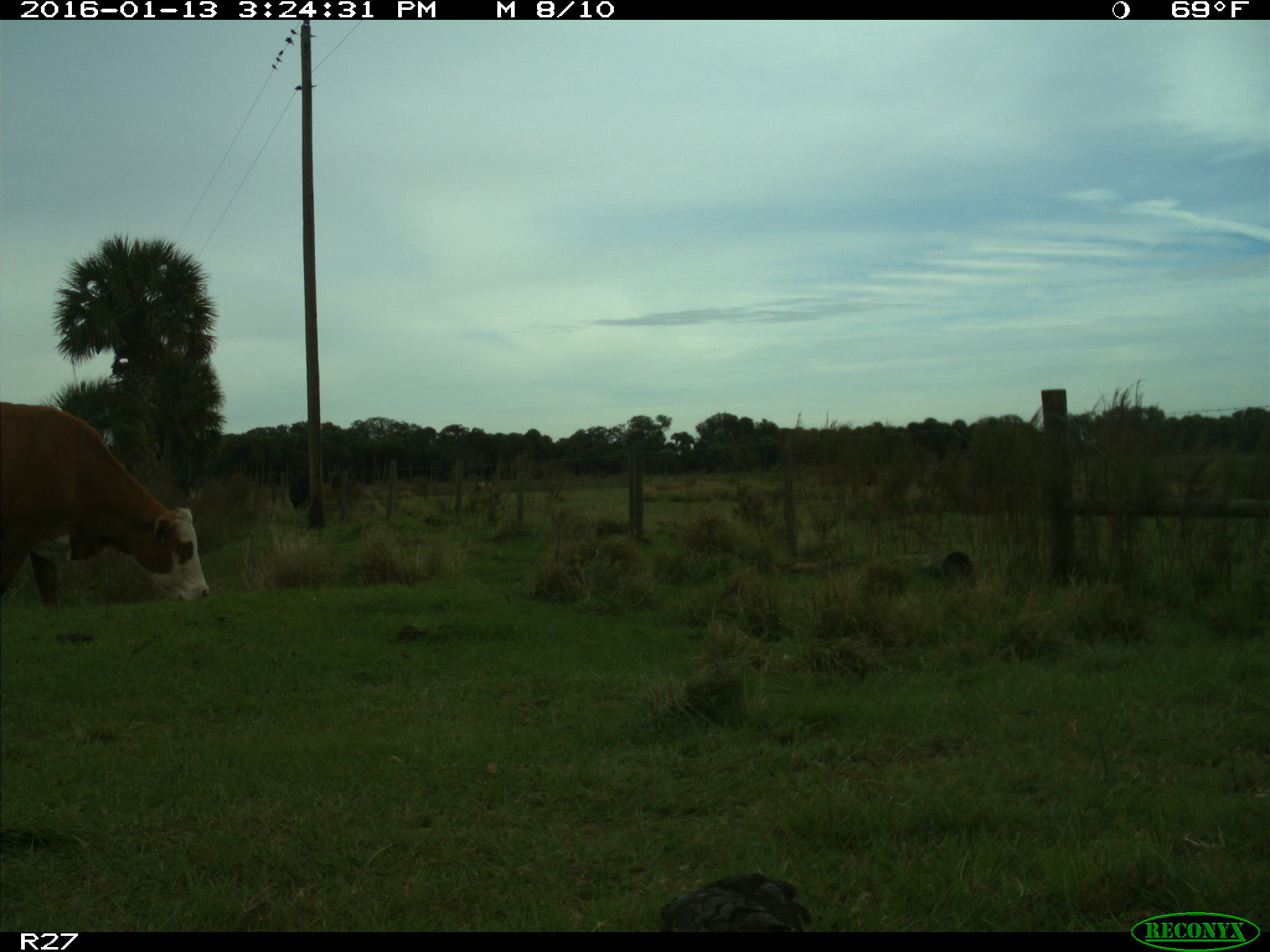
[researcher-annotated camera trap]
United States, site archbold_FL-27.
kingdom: Animalia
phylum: Chordata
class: Mammalia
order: Artiodactyla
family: Bovidae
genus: Bos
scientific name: Bos taurus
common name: domestic cow